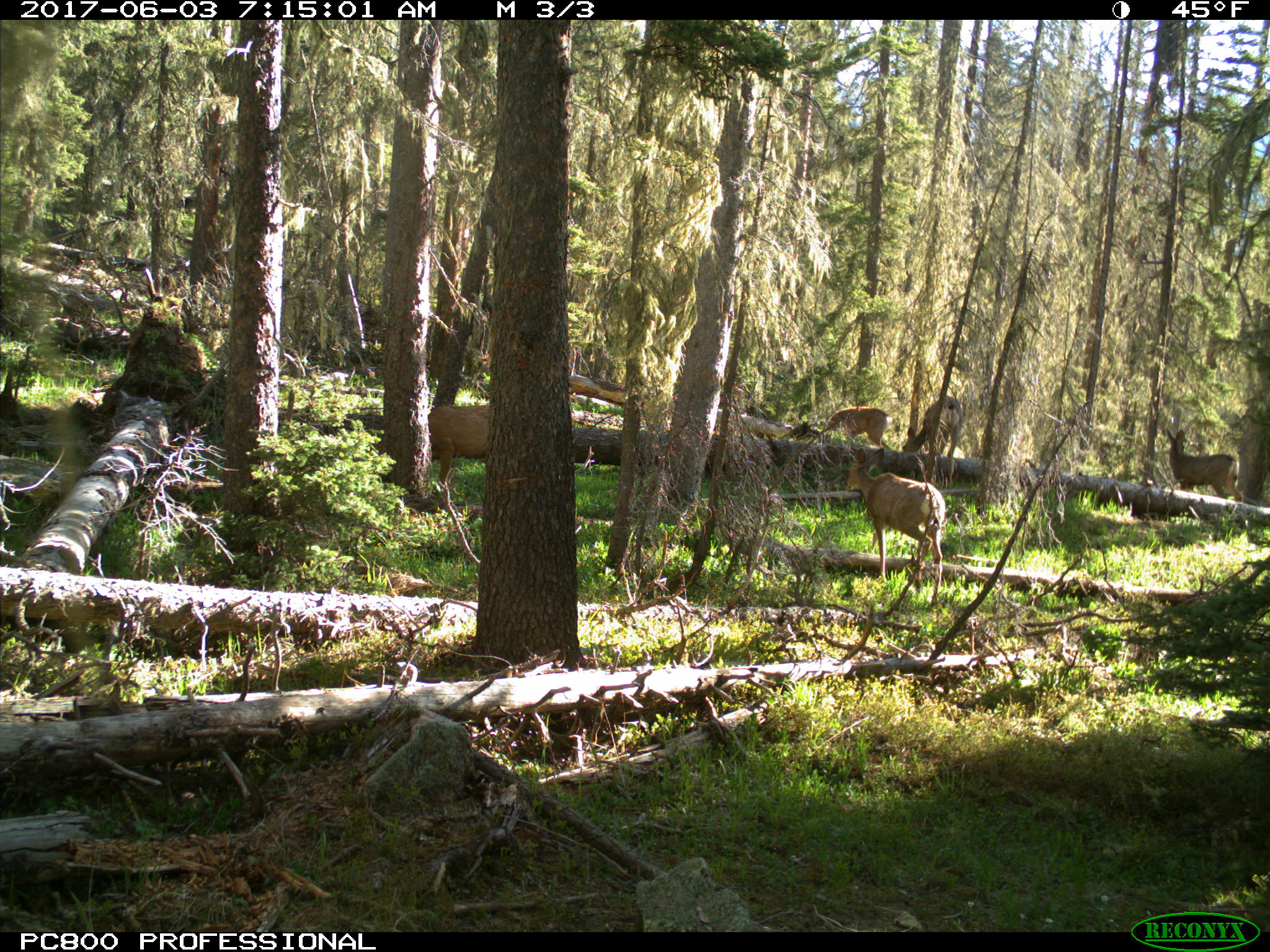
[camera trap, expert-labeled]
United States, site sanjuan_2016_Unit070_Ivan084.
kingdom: Animalia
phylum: Chordata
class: Mammalia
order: Artiodactyla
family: Cervidae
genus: Odocoileus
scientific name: Odocoileus hemionus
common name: mule deer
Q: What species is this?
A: Odocoileus hemionus (mule deer).